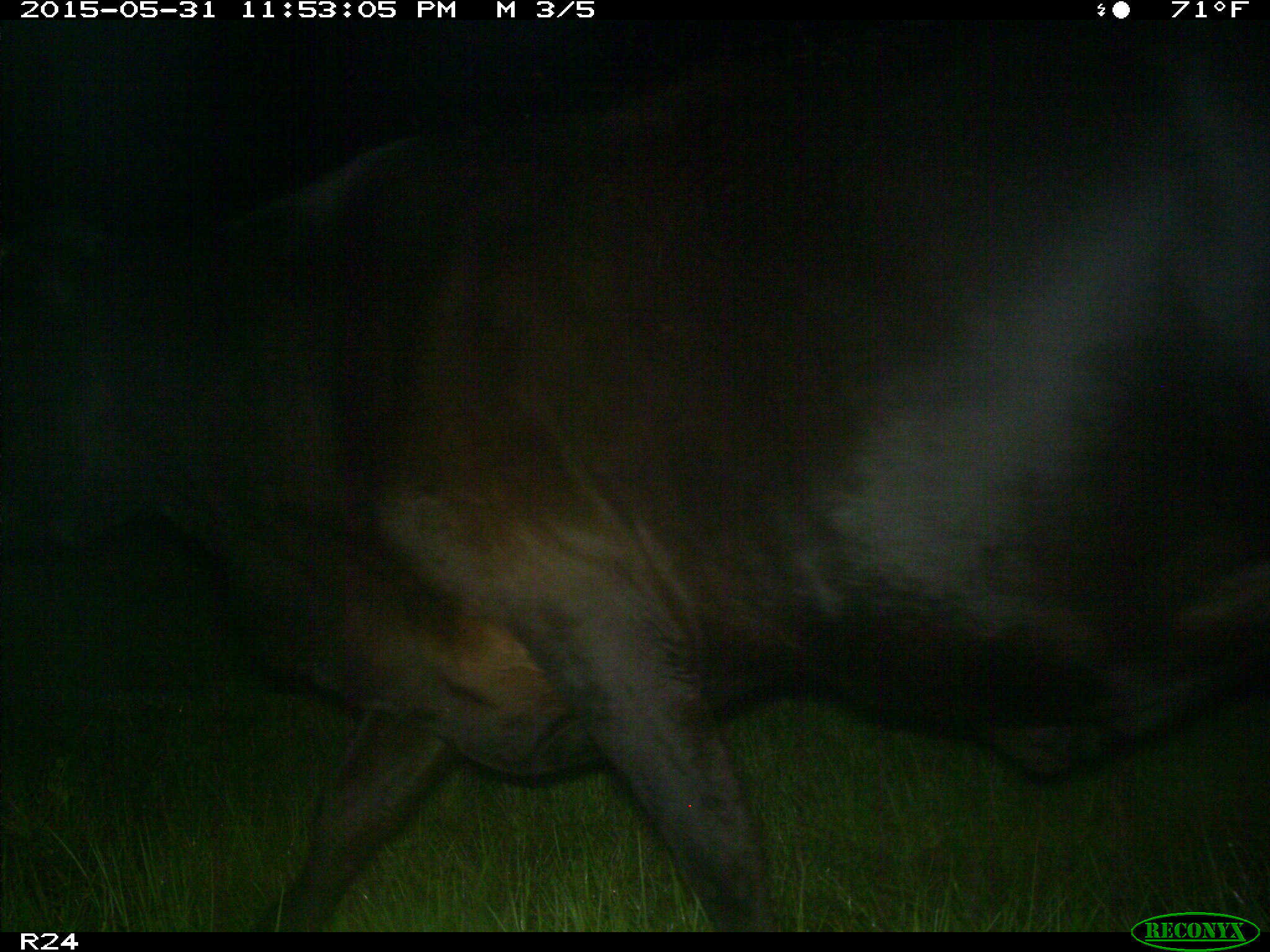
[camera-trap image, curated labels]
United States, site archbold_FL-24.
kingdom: Animalia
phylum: Chordata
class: Mammalia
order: Artiodactyla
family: Bovidae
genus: Bos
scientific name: Bos taurus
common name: domestic cow